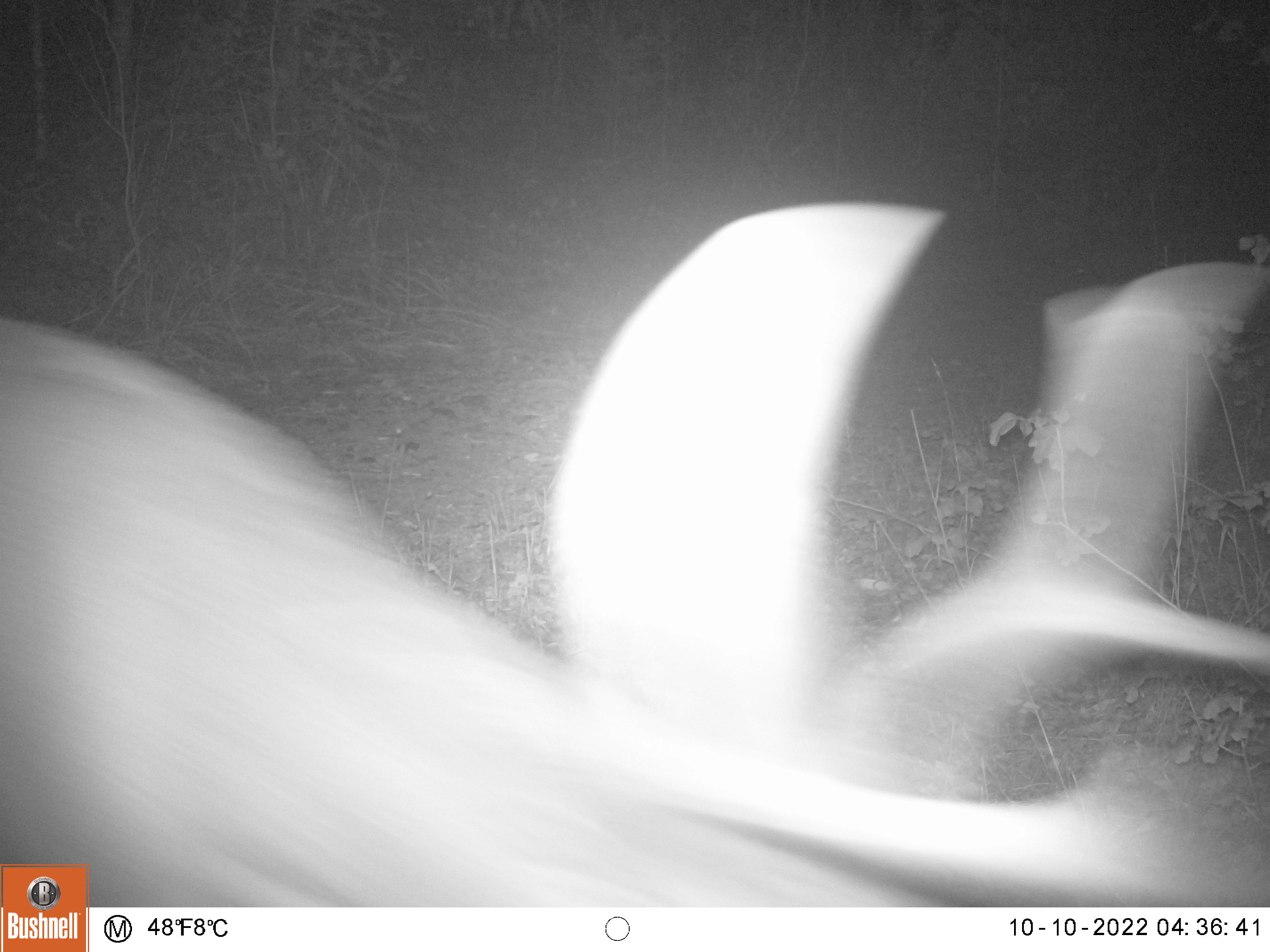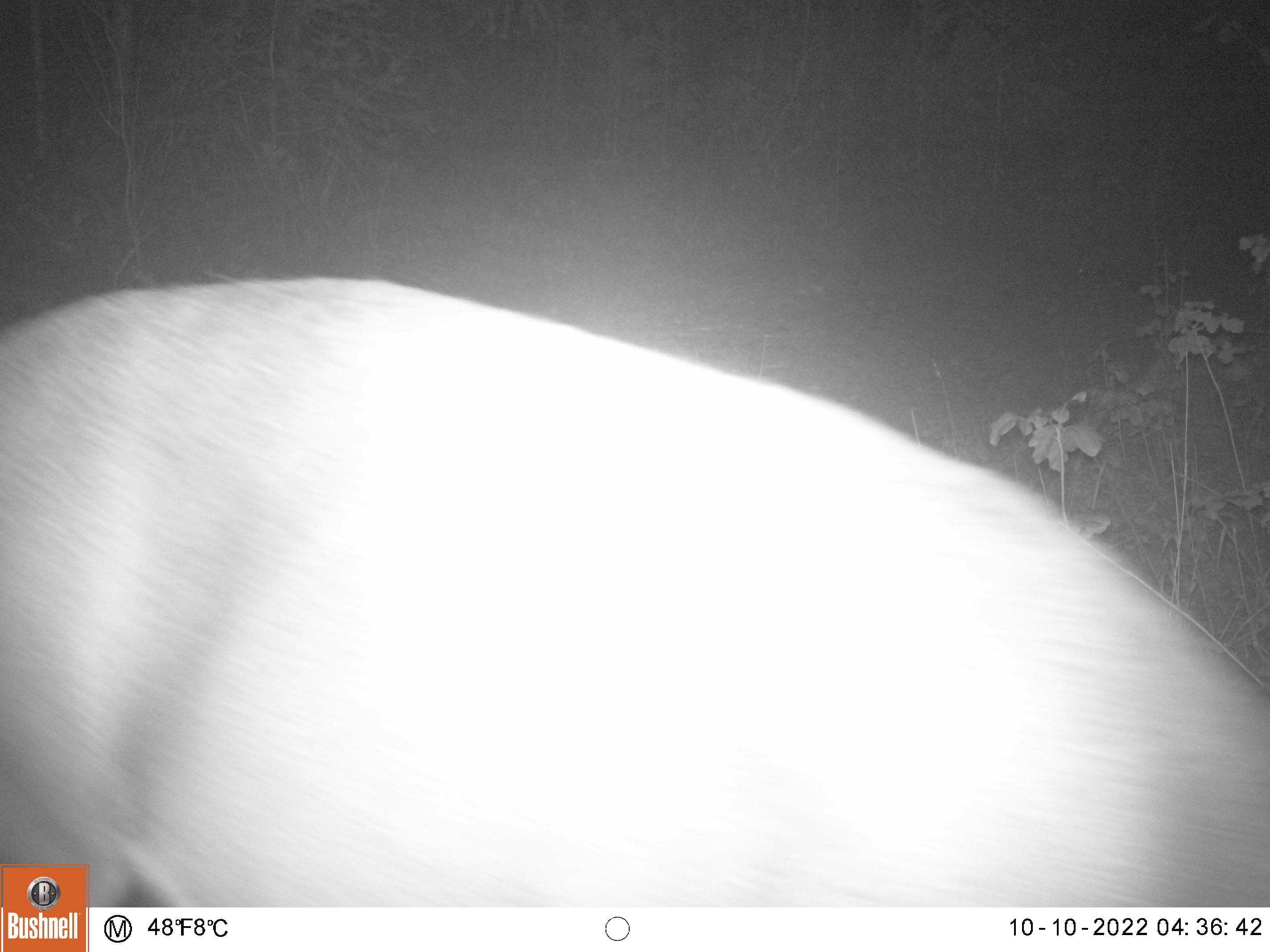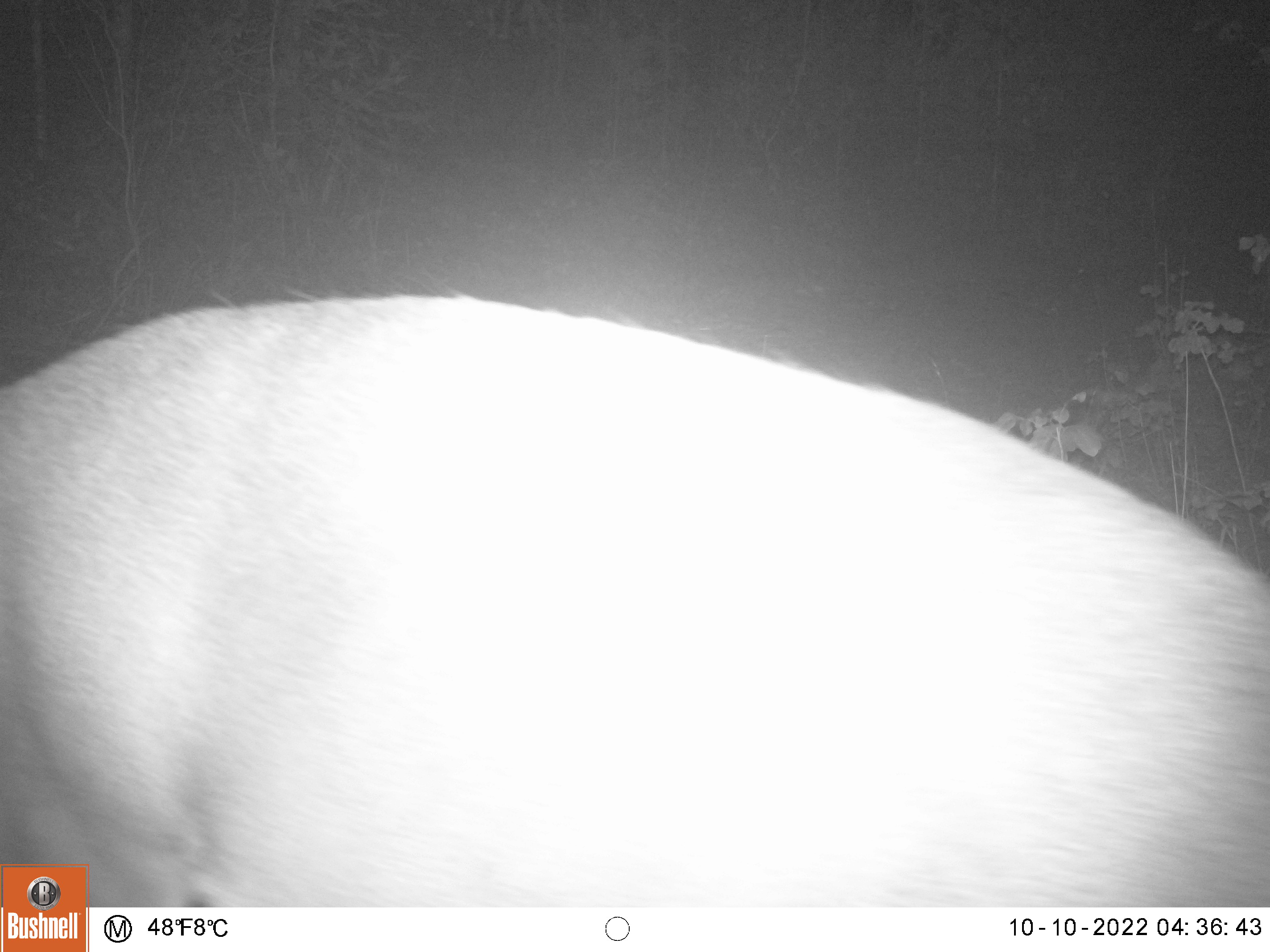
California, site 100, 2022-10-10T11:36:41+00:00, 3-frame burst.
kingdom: Animalia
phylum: Chordata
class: Mammalia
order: Artiodactyla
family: Cervidae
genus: Odocoileus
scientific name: Odocoileus hemionus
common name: mule deer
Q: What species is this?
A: Mule deer (Odocoileus hemionus).